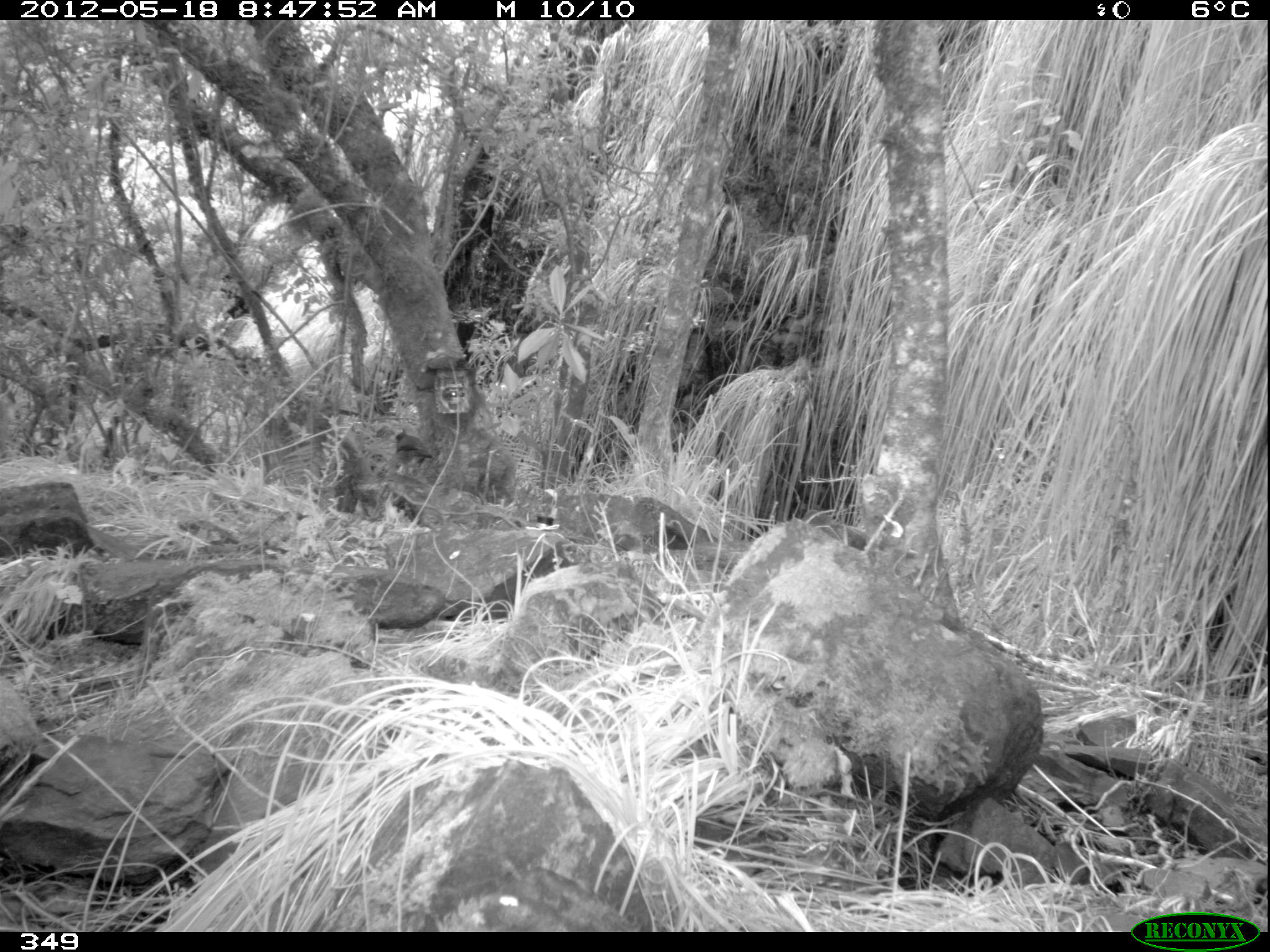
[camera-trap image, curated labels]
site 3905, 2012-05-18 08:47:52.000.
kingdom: Animalia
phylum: Chordata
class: Aves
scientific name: Aves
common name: bird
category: unknown bird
Unknown bird (bird) (Aves).